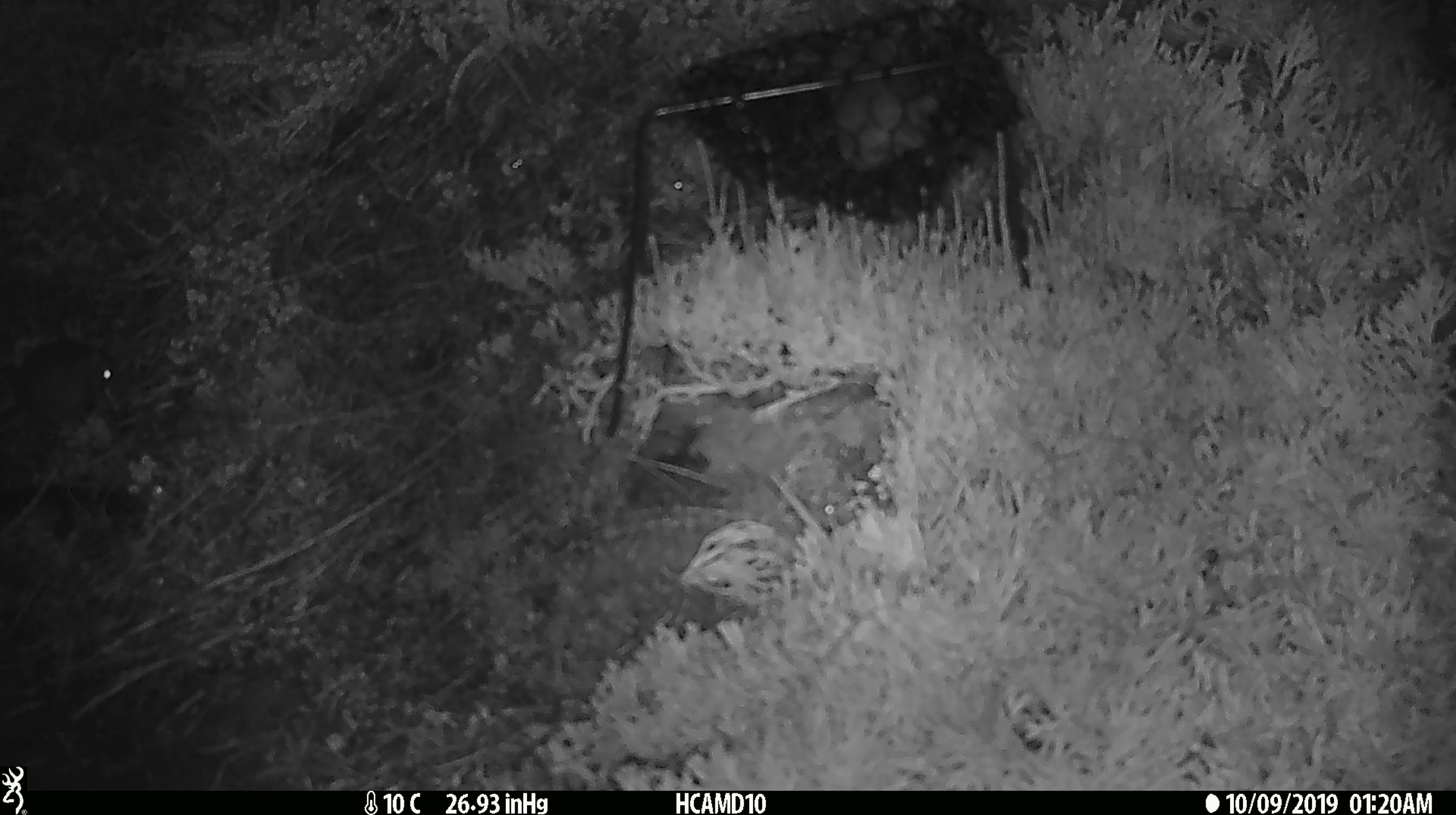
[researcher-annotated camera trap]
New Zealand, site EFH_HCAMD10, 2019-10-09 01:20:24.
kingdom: Animalia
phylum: Chordata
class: Mammalia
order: Rodentia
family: Muridae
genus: Mus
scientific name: Mus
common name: mouse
Mouse (Mus).